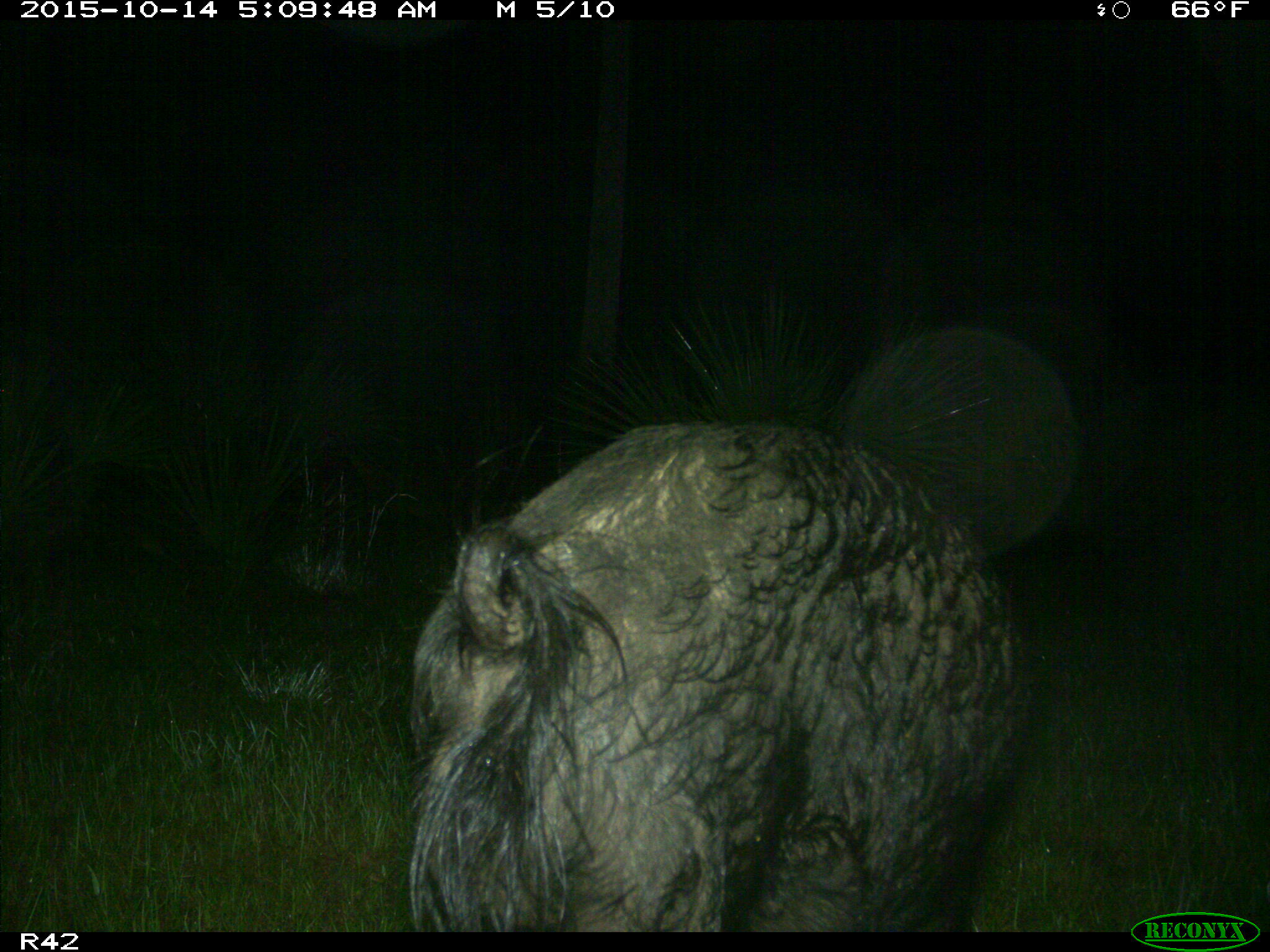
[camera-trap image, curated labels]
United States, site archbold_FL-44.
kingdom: Animalia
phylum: Chordata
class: Mammalia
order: Artiodactyla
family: Suidae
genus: Sus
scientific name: Sus scrofa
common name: wild boar